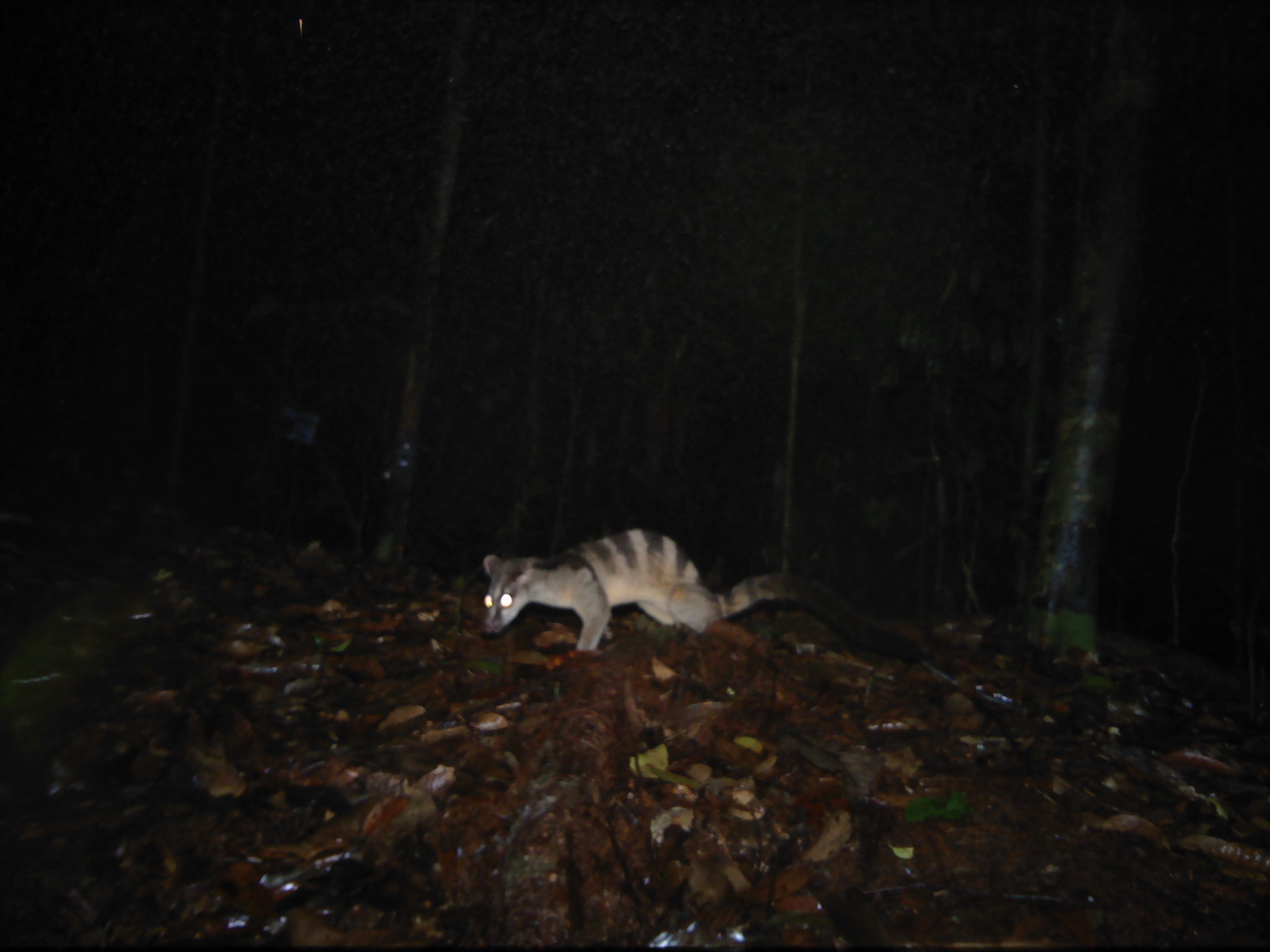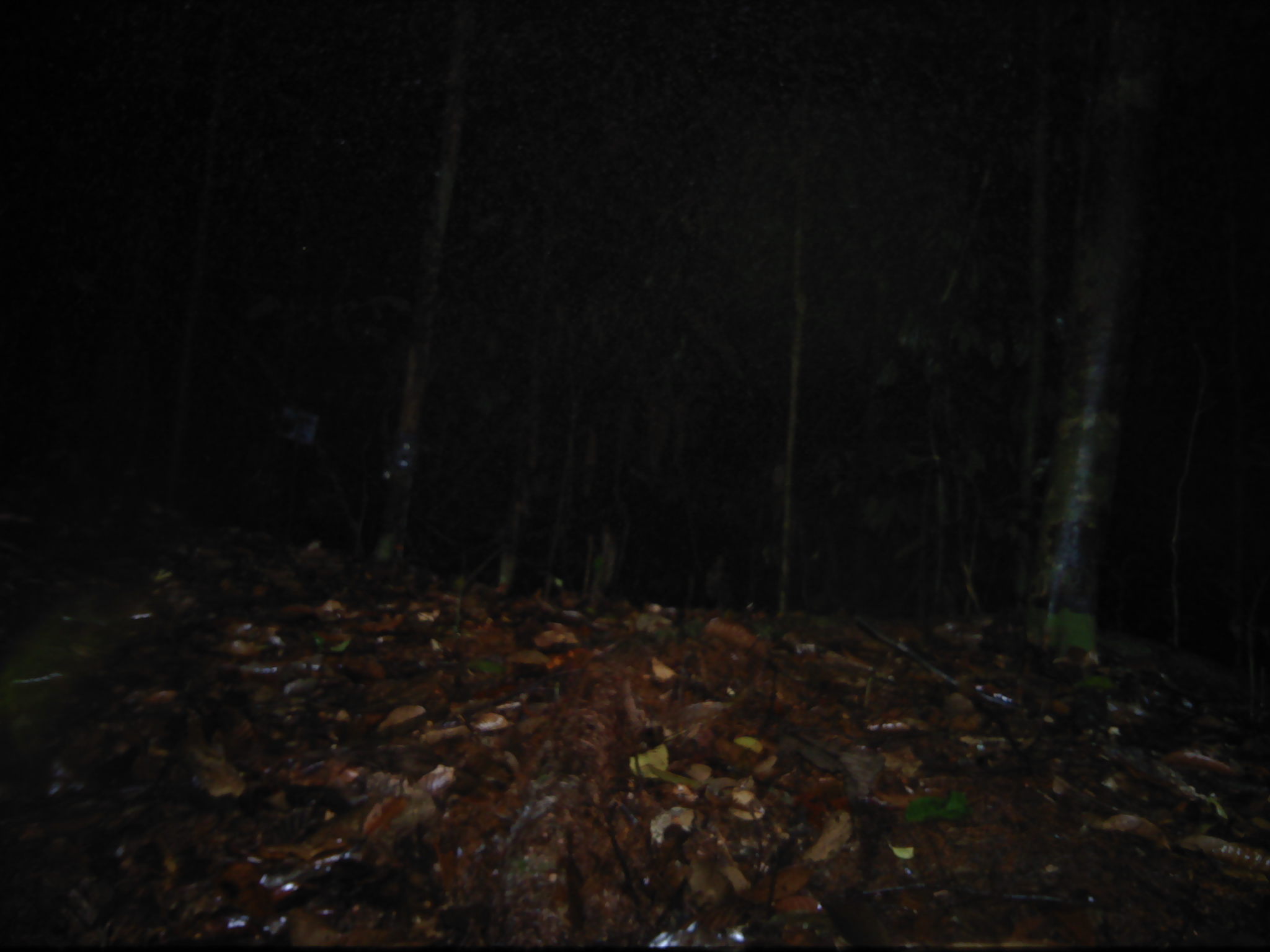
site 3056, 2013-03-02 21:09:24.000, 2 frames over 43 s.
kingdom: Animalia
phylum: Chordata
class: Mammalia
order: Carnivora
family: Viverridae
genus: Hemigalus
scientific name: Hemigalus derbyanus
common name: banded civet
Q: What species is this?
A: Hemigalus derbyanus (banded civet).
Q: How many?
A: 1.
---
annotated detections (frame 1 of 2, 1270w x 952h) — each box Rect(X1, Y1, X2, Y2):
hemigalus derbyanus: Rect(479, 524, 930, 662)